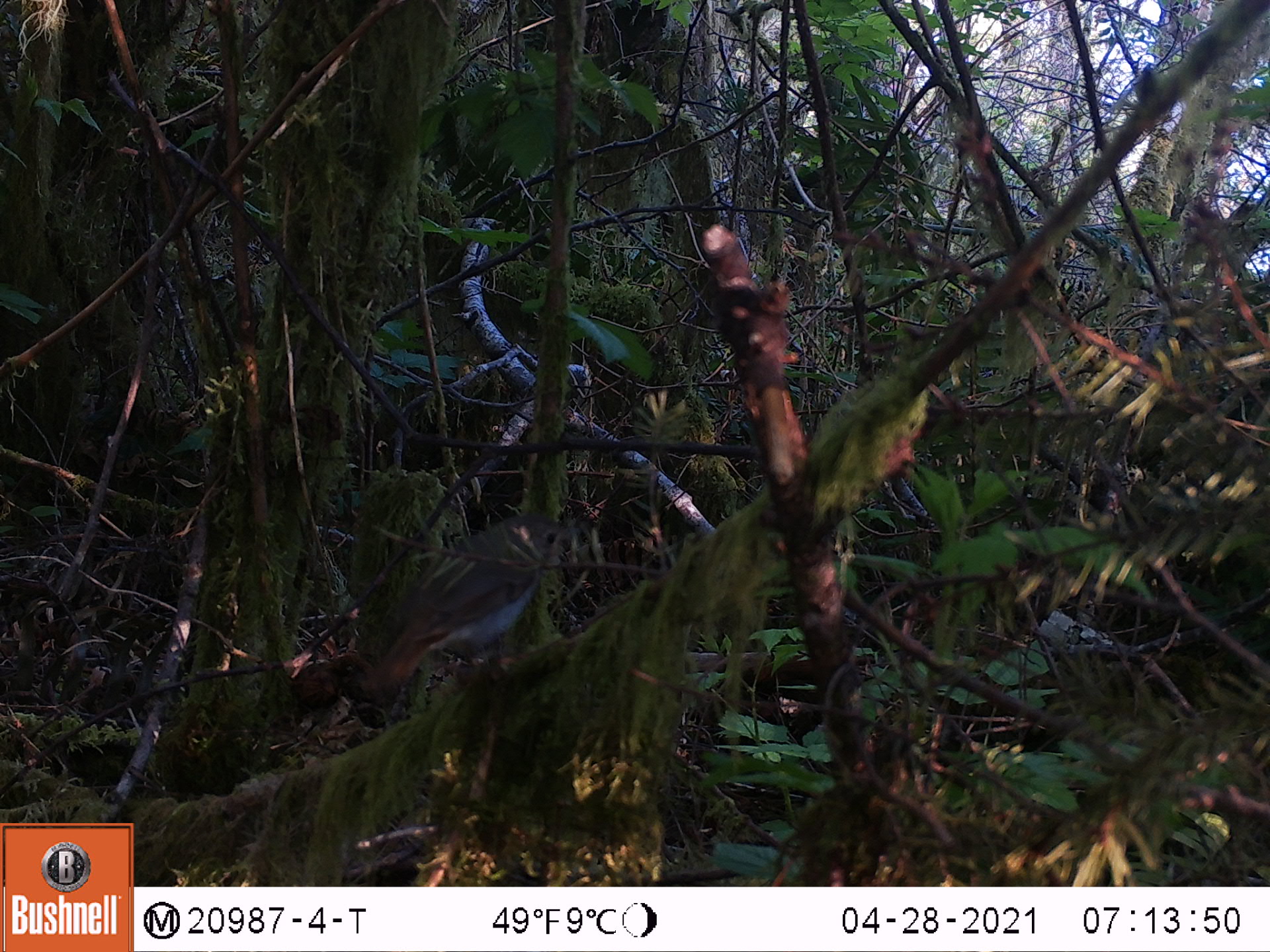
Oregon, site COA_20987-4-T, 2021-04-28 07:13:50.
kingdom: Animalia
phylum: Chordata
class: Aves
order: Passeriformes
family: Turdidae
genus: Catharus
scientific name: Catharus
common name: brown thrushes and nightingale-thrushes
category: catharus species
Catharus species (brown thrushes and nightingale-thrushes) (Catharus).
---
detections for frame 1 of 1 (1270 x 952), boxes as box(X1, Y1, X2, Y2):
catharus species: box(339, 510, 550, 712)